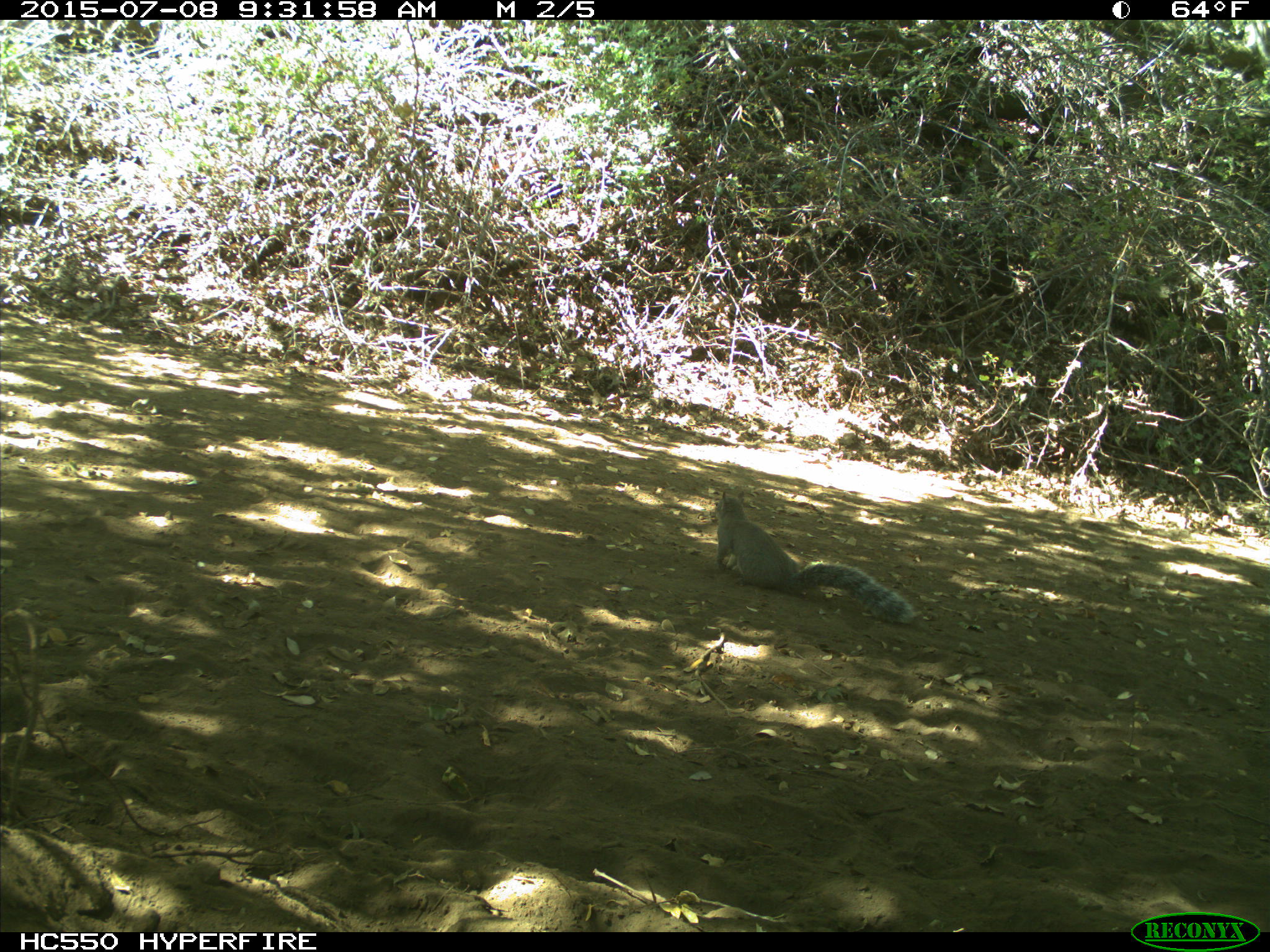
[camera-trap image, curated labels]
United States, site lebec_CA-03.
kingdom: Animalia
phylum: Chordata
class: Mammalia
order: Rodentia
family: Sciuridae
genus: Sciurus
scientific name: Sciurus carolinensis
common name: eastern gray squirrel